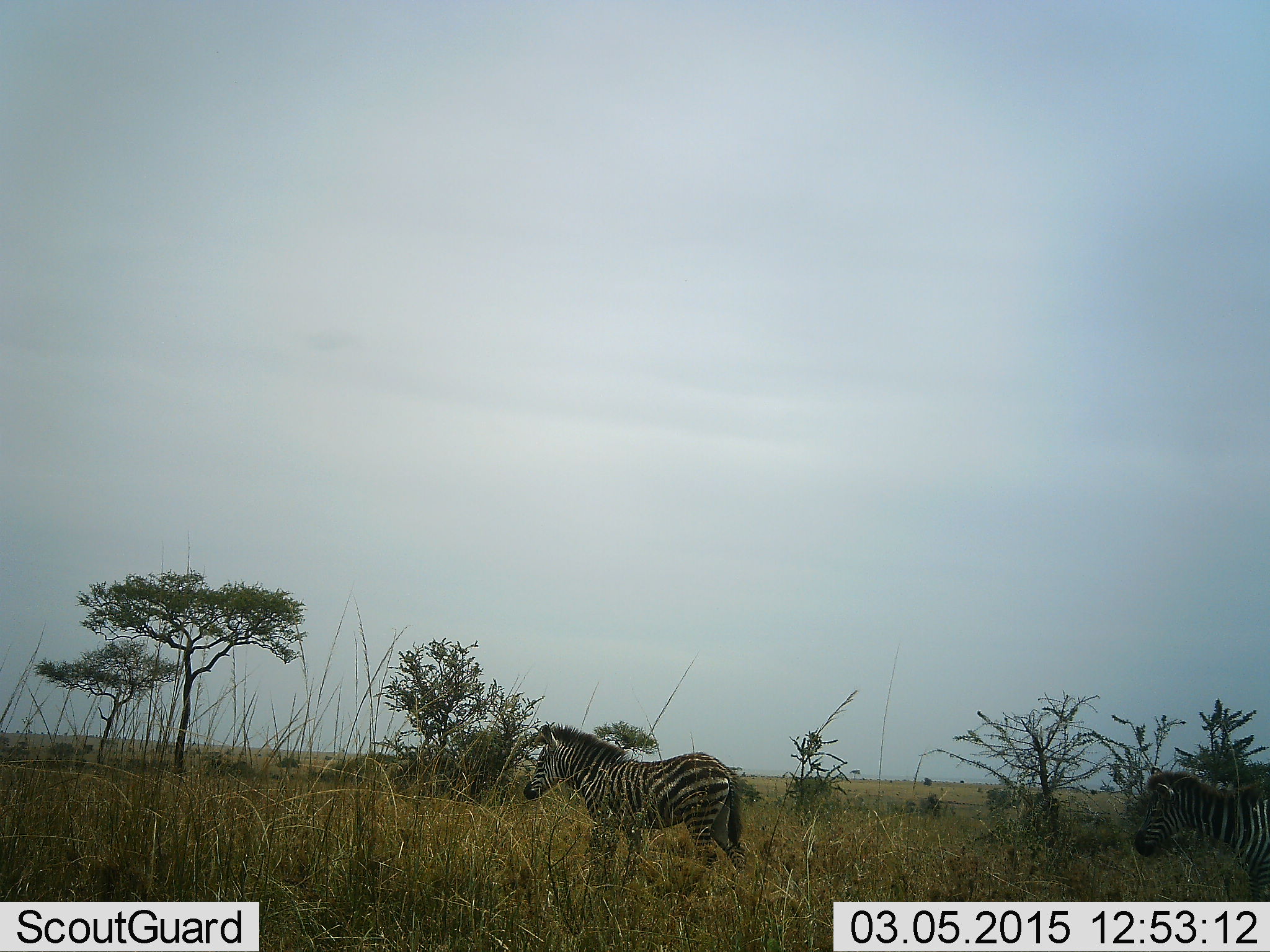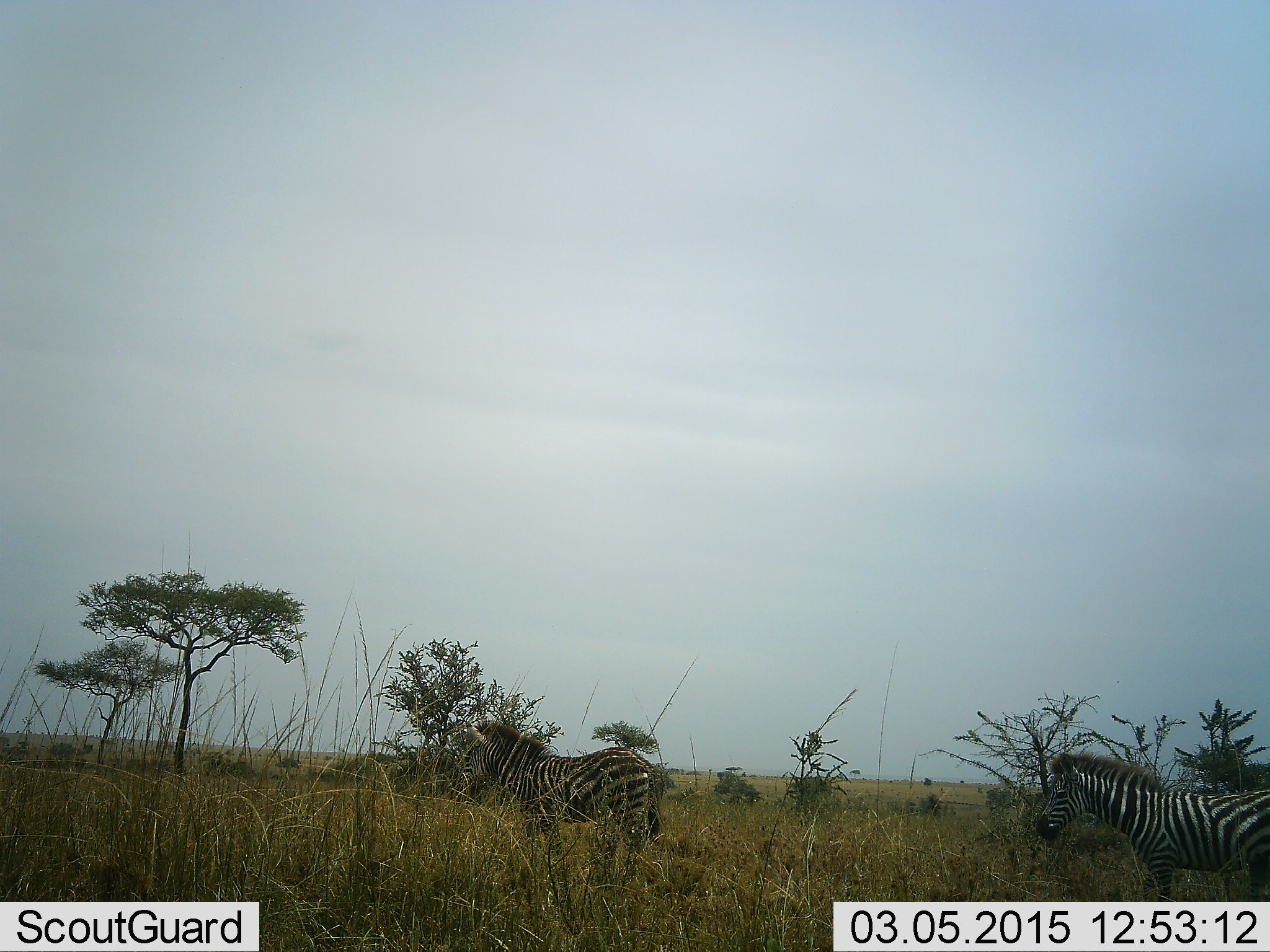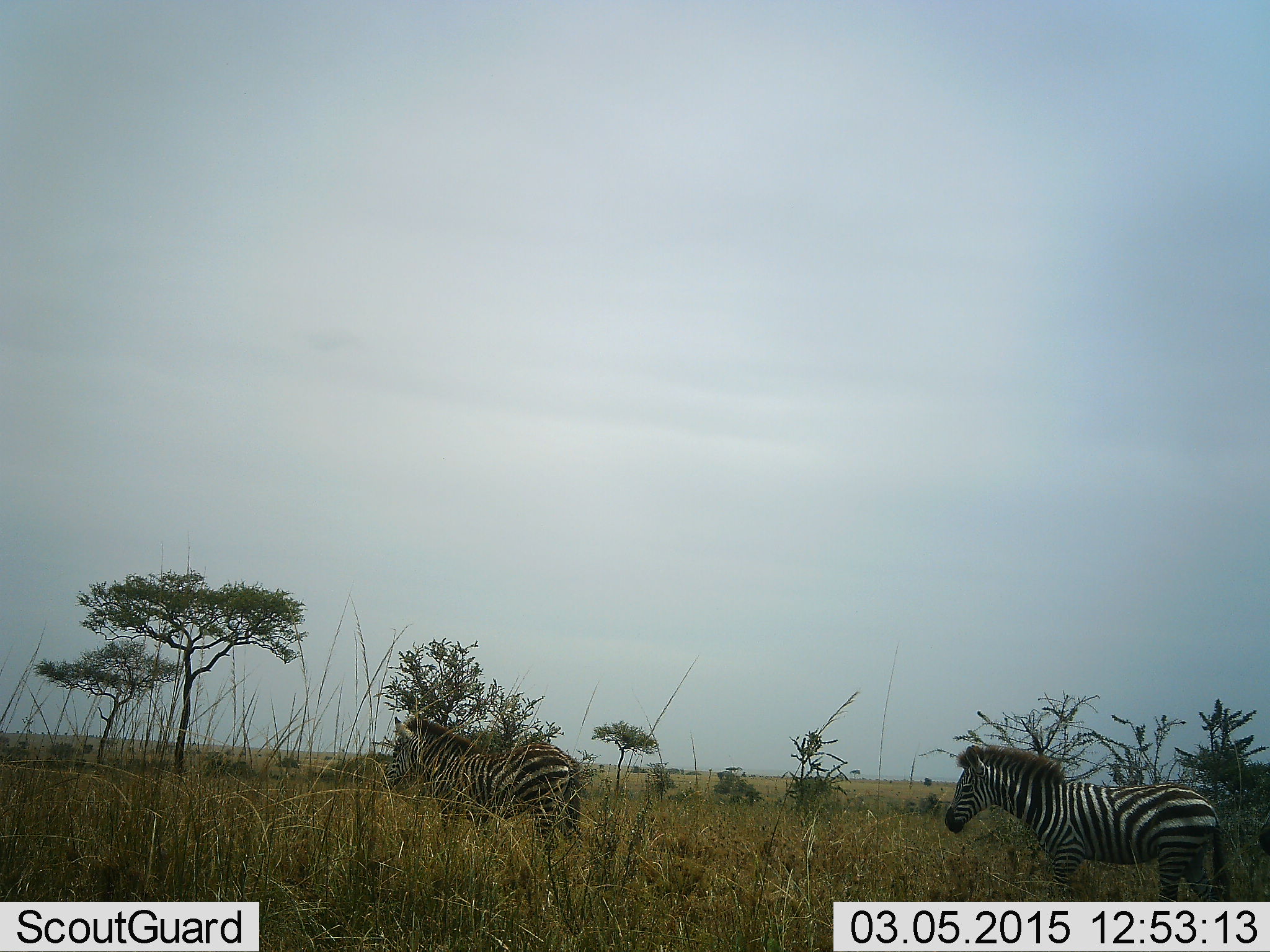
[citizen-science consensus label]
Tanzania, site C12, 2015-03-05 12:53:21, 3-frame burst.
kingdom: Animalia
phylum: Chordata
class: Mammalia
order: Perissodactyla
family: Equidae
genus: Equus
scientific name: Equus quagga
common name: plains zebra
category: zebra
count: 2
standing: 30%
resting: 0%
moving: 70%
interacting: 0%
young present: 0%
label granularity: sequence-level